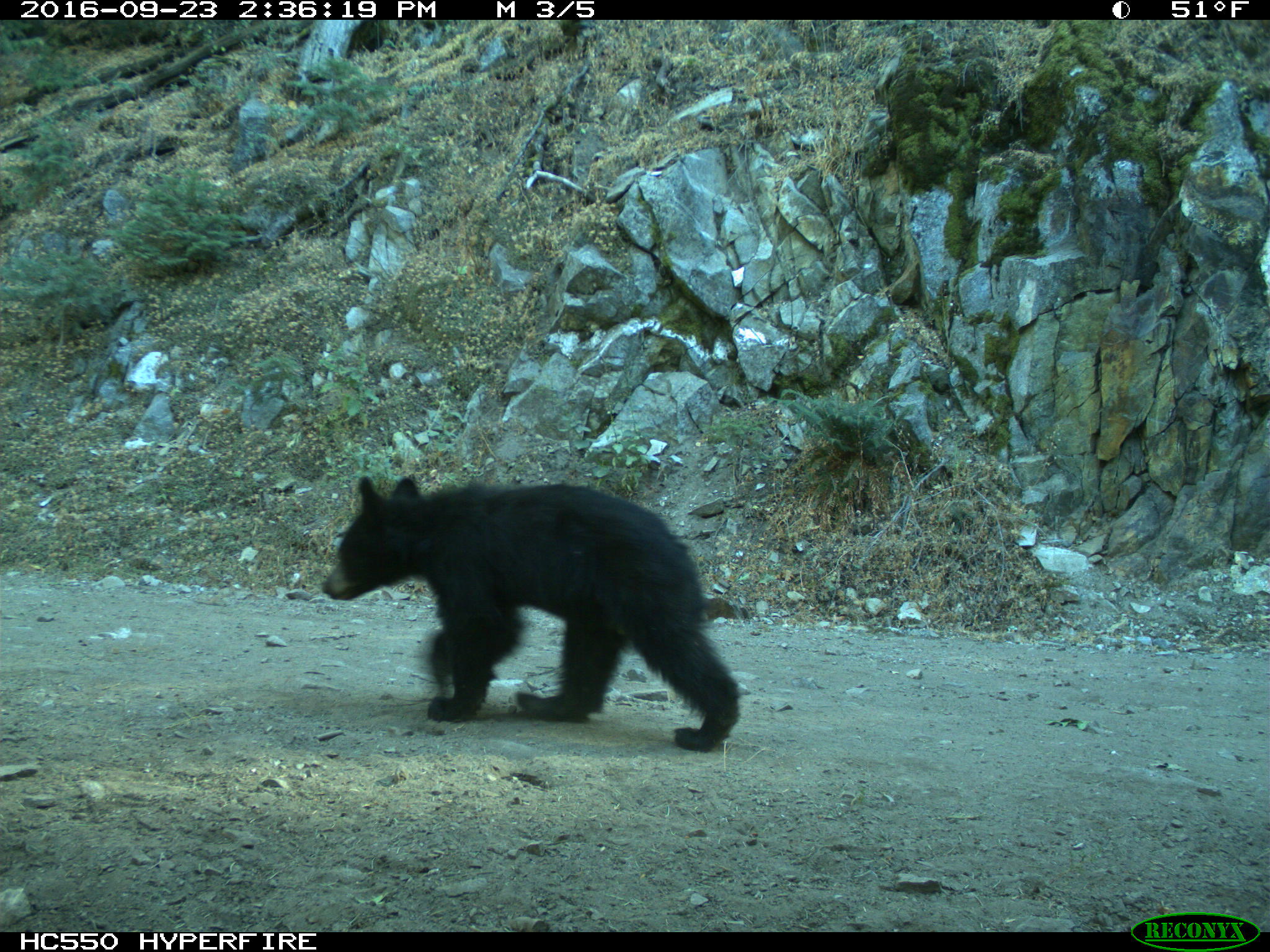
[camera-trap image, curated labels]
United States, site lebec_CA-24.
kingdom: Animalia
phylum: Chordata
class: Mammalia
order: Carnivora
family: Ursidae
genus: Ursus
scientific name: Ursus americanus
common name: american black bear